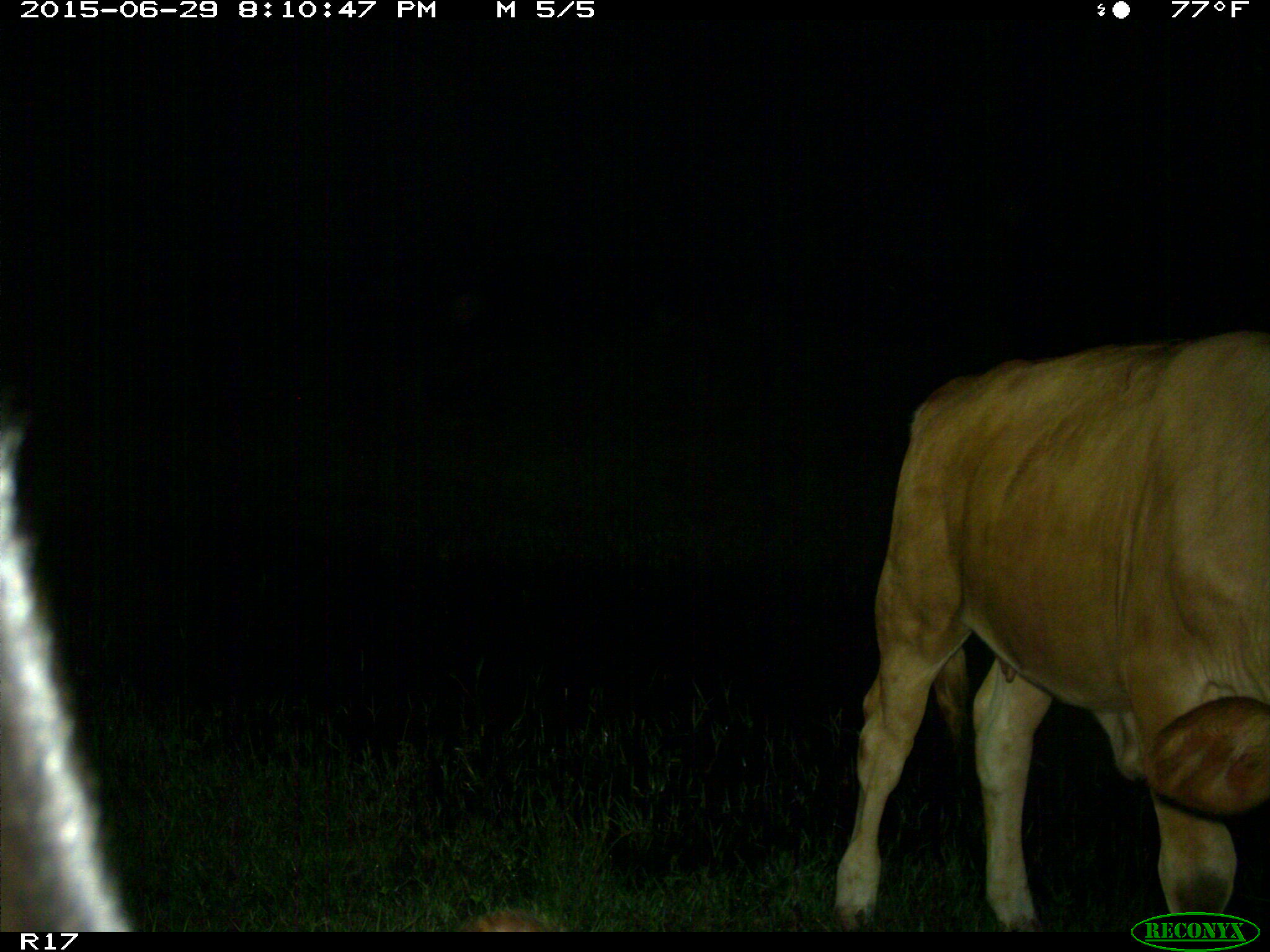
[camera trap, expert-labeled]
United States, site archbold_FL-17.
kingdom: Animalia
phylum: Chordata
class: Mammalia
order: Artiodactyla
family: Bovidae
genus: Bos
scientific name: Bos taurus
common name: domestic cow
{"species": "Bos taurus (domestic cow)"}